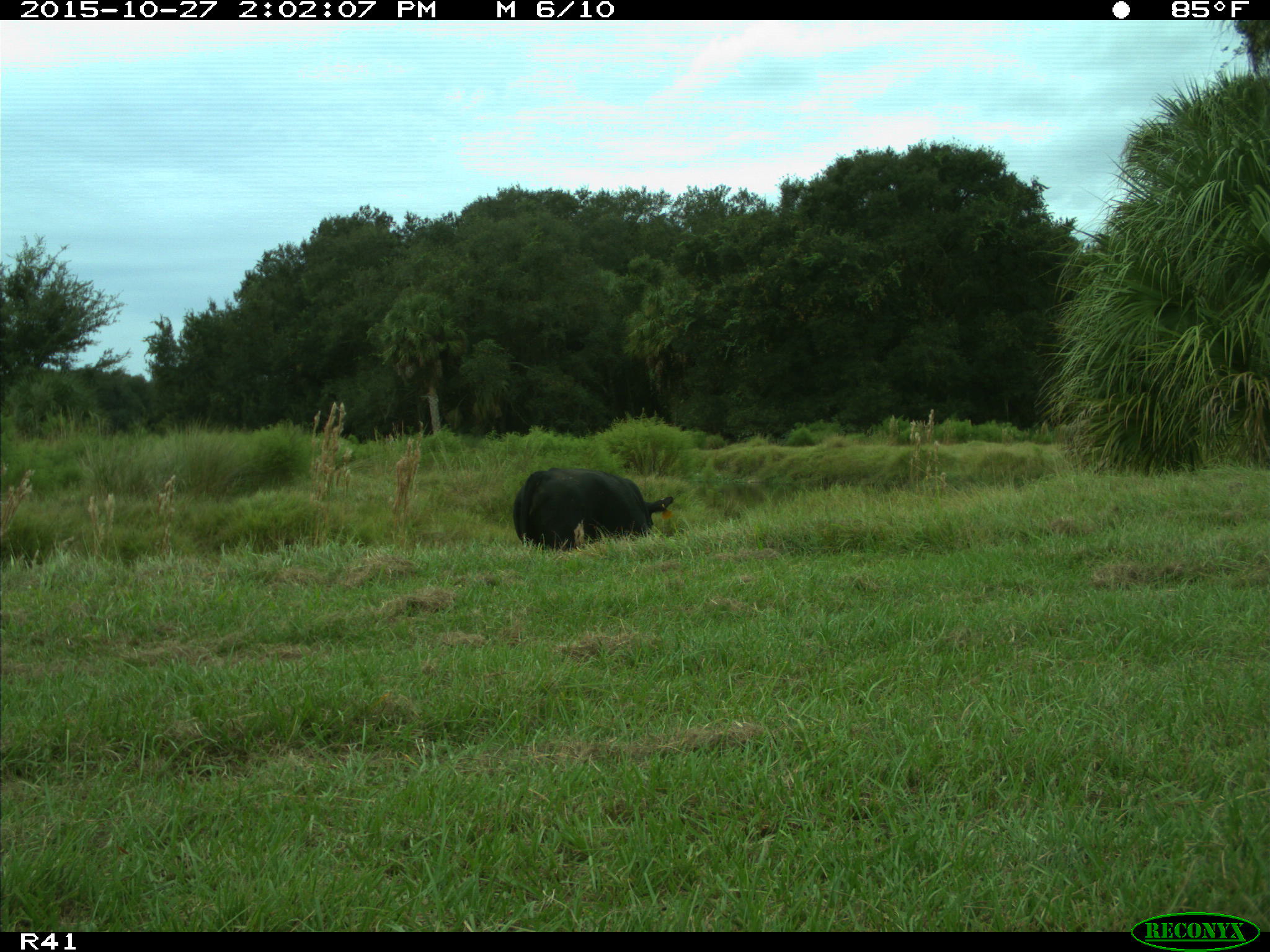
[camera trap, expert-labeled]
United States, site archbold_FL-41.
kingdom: Animalia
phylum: Chordata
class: Mammalia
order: Artiodactyla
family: Bovidae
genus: Bos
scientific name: Bos taurus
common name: domestic cow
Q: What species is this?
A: Bos taurus (domestic cow).